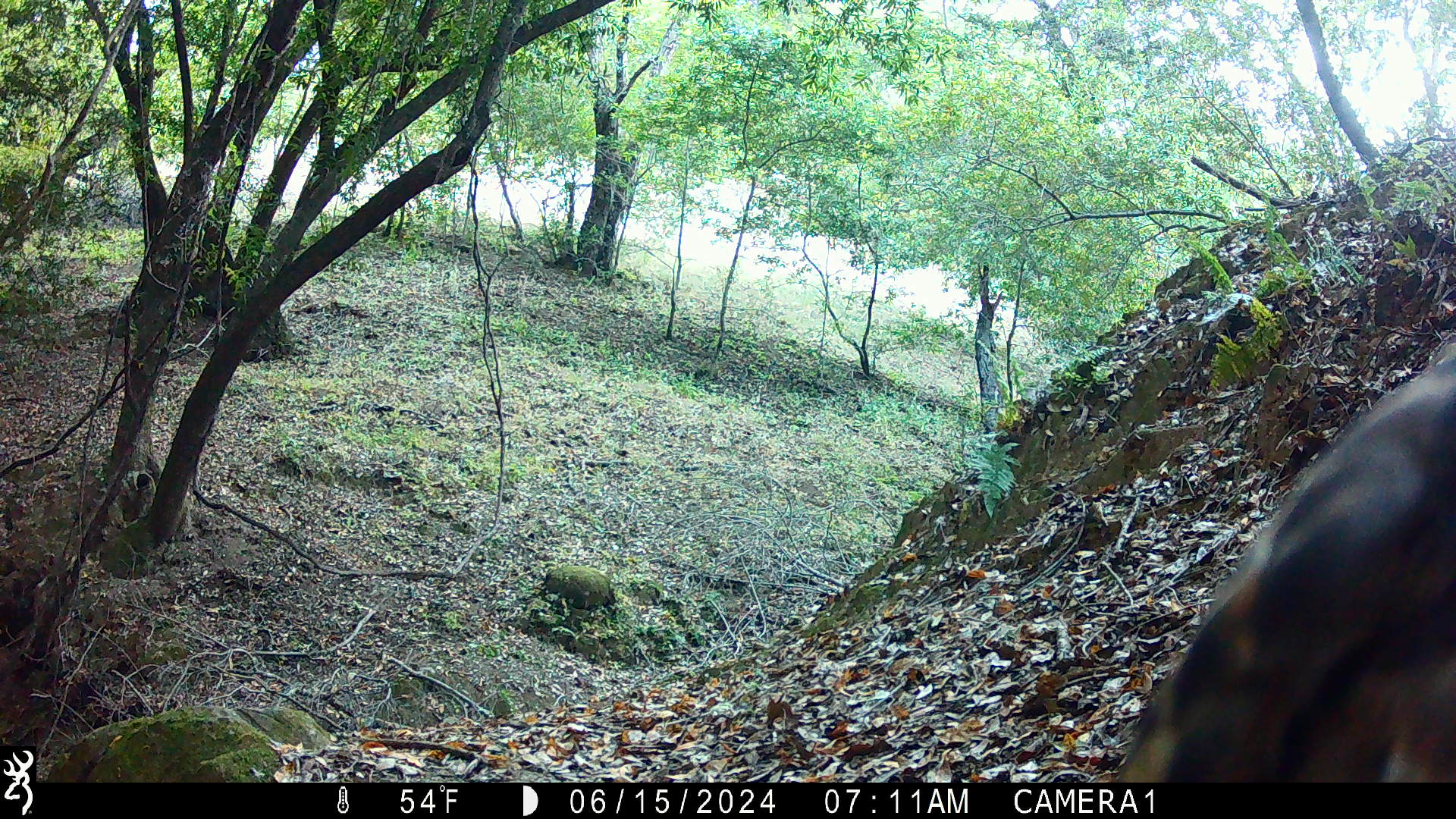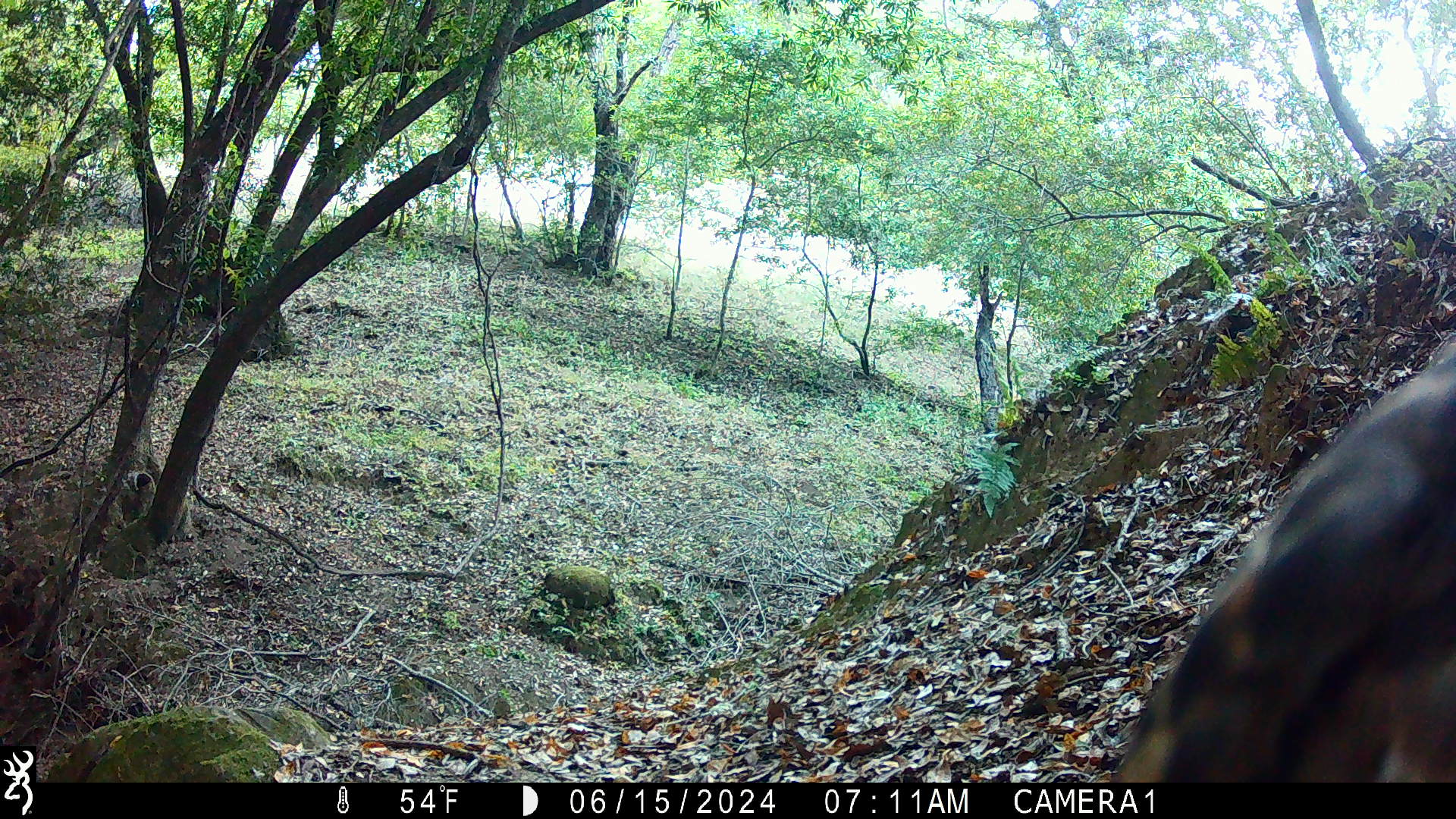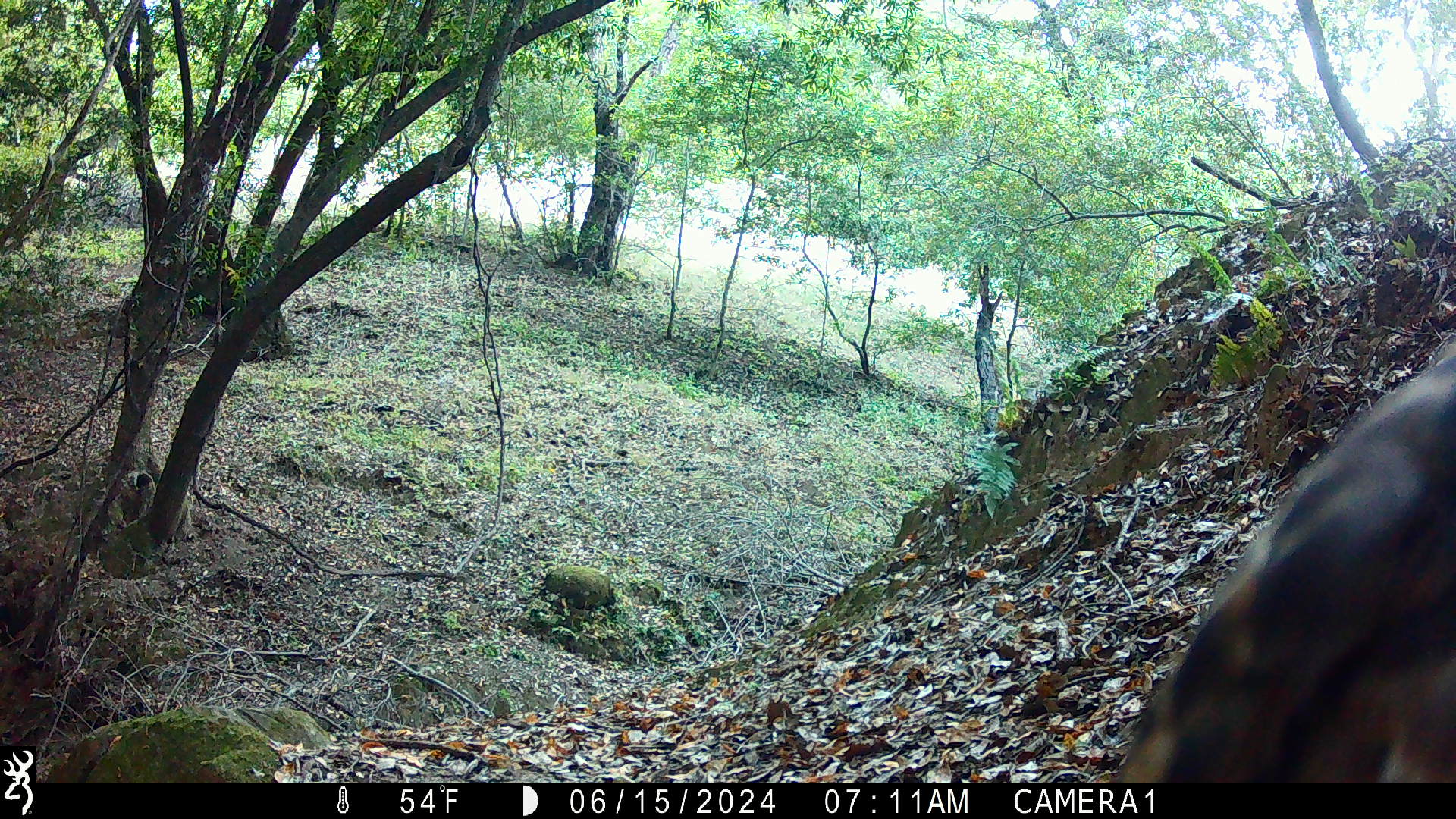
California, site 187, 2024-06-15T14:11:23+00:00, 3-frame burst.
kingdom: Animalia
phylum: Chordata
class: Aves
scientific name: Aves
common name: bird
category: unknown bird